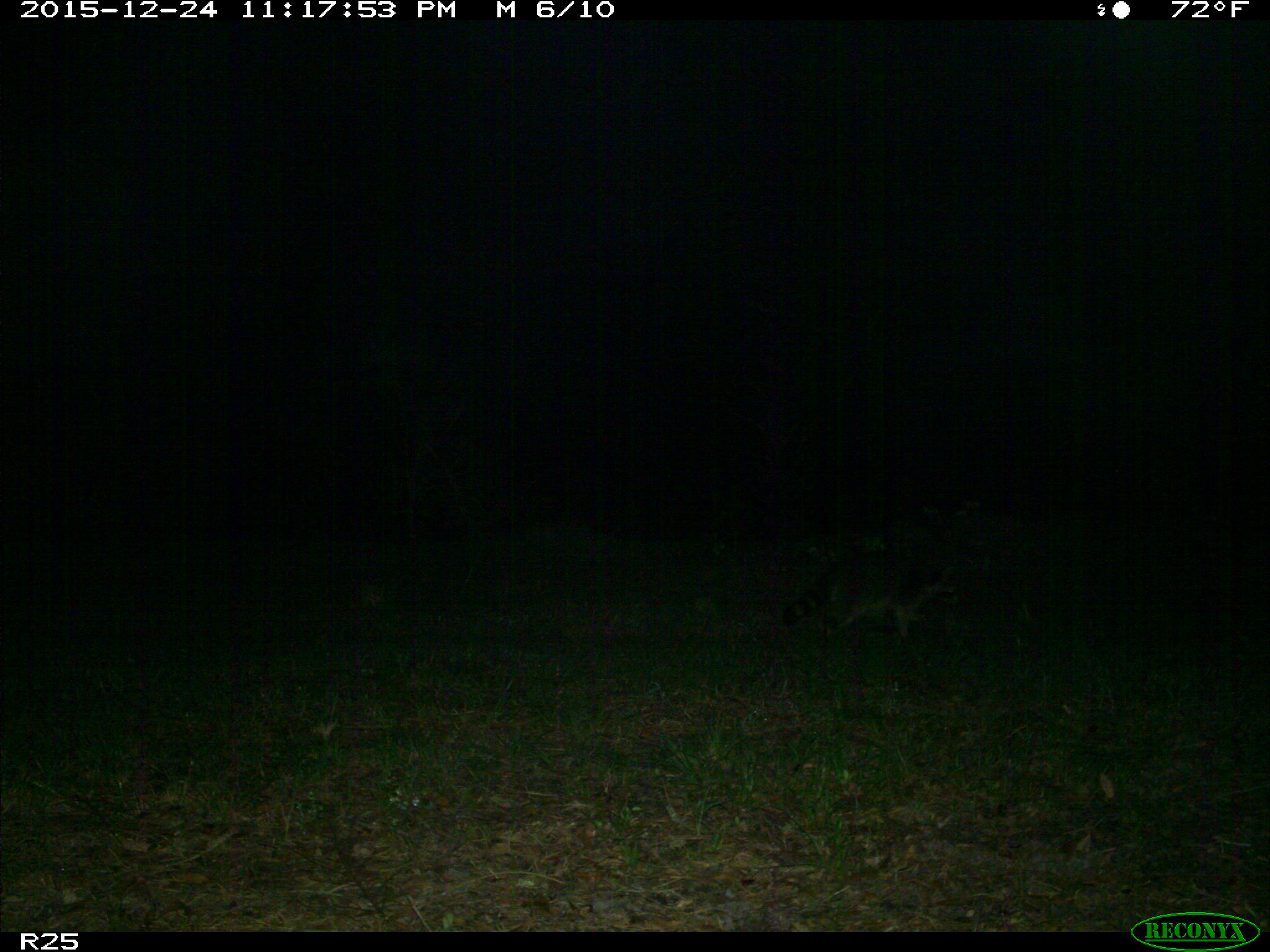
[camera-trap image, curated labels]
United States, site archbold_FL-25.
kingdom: Animalia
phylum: Chordata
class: Mammalia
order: Carnivora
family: Procyonidae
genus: Procyon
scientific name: Procyon lotor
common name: common raccoon